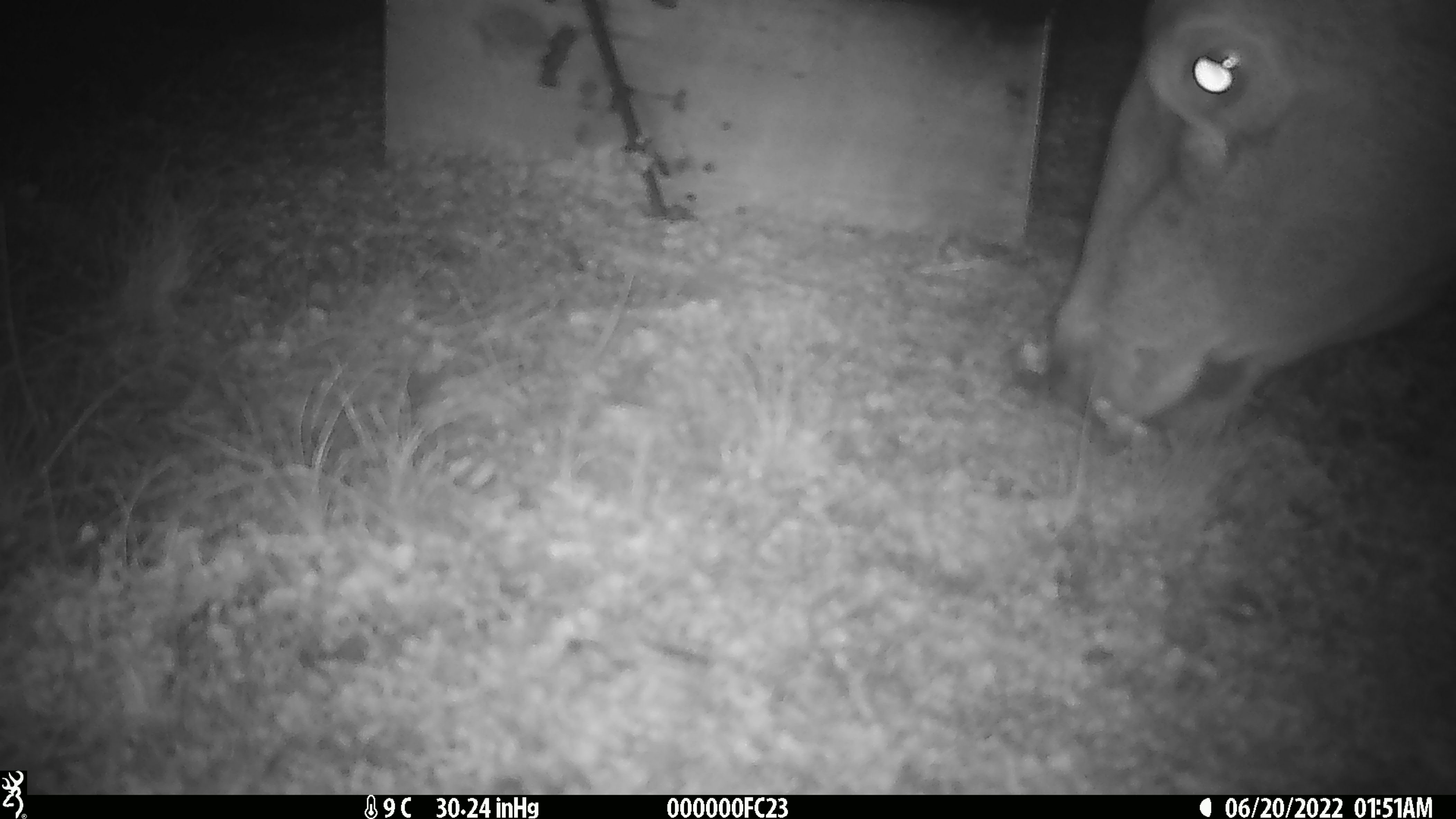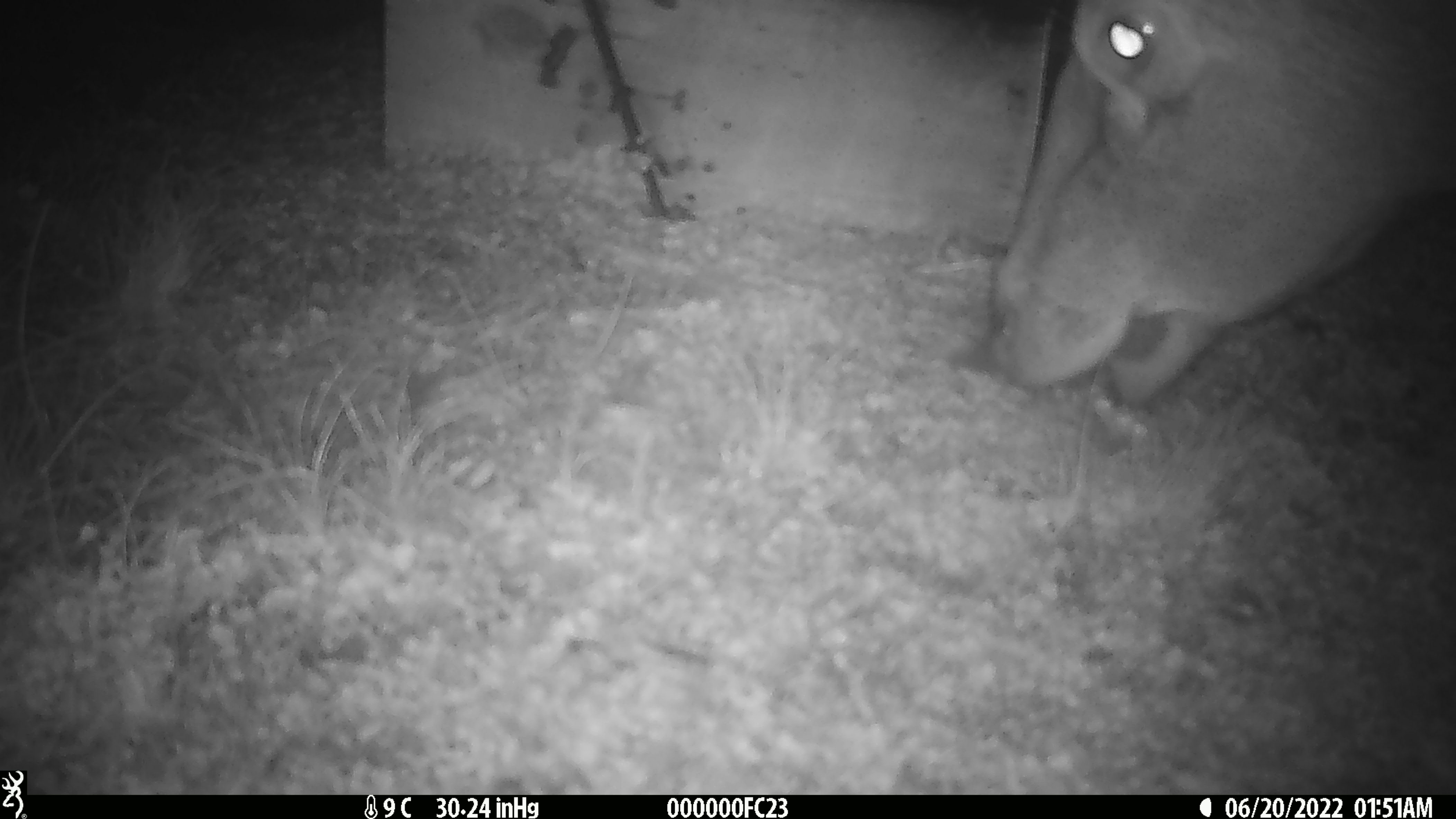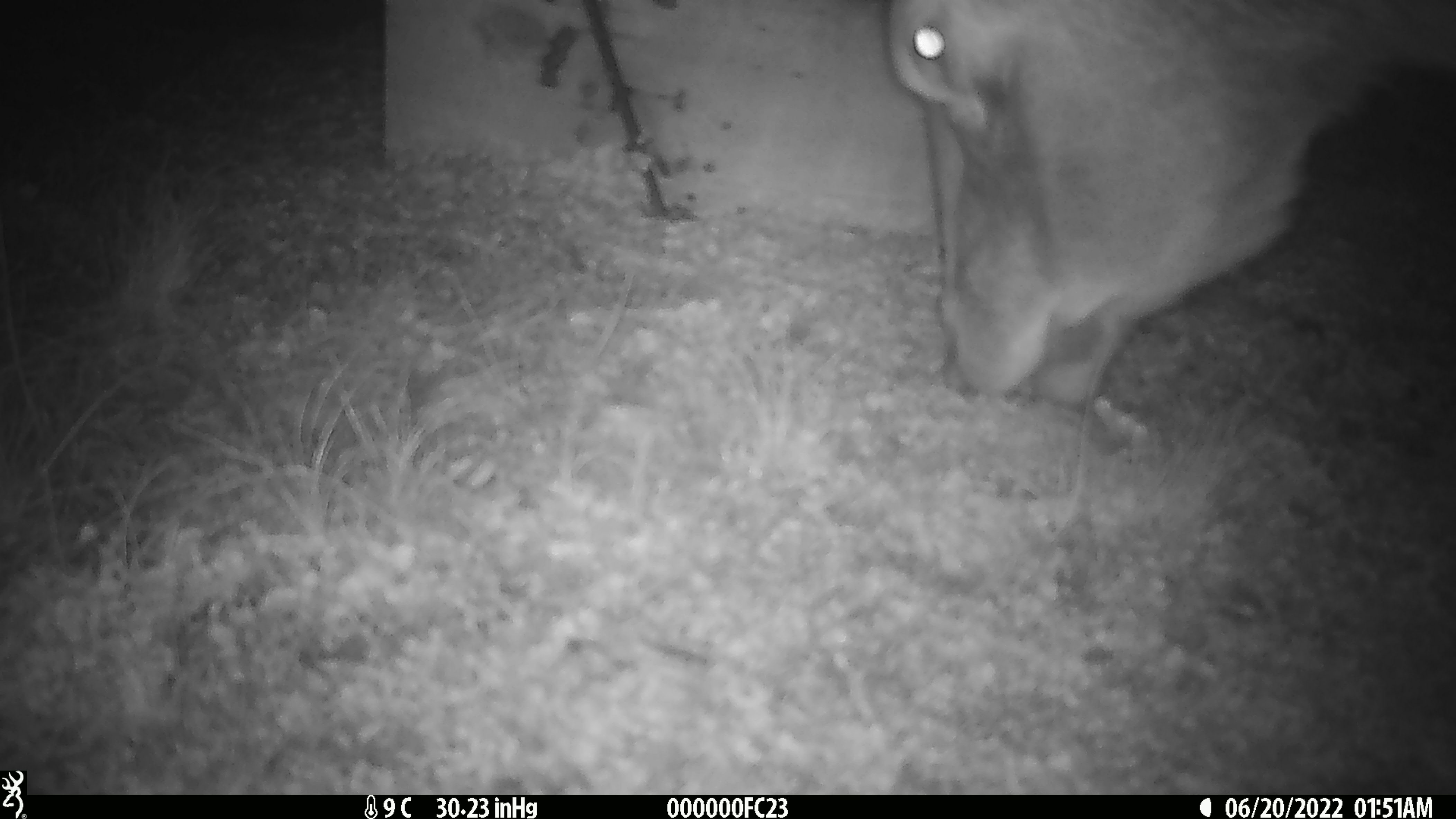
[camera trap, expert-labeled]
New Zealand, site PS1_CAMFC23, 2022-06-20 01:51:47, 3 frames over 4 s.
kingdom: Animalia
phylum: Chordata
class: Mammalia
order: Artiodactyla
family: Cervidae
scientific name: Cervidae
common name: deer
Deer (Cervidae).